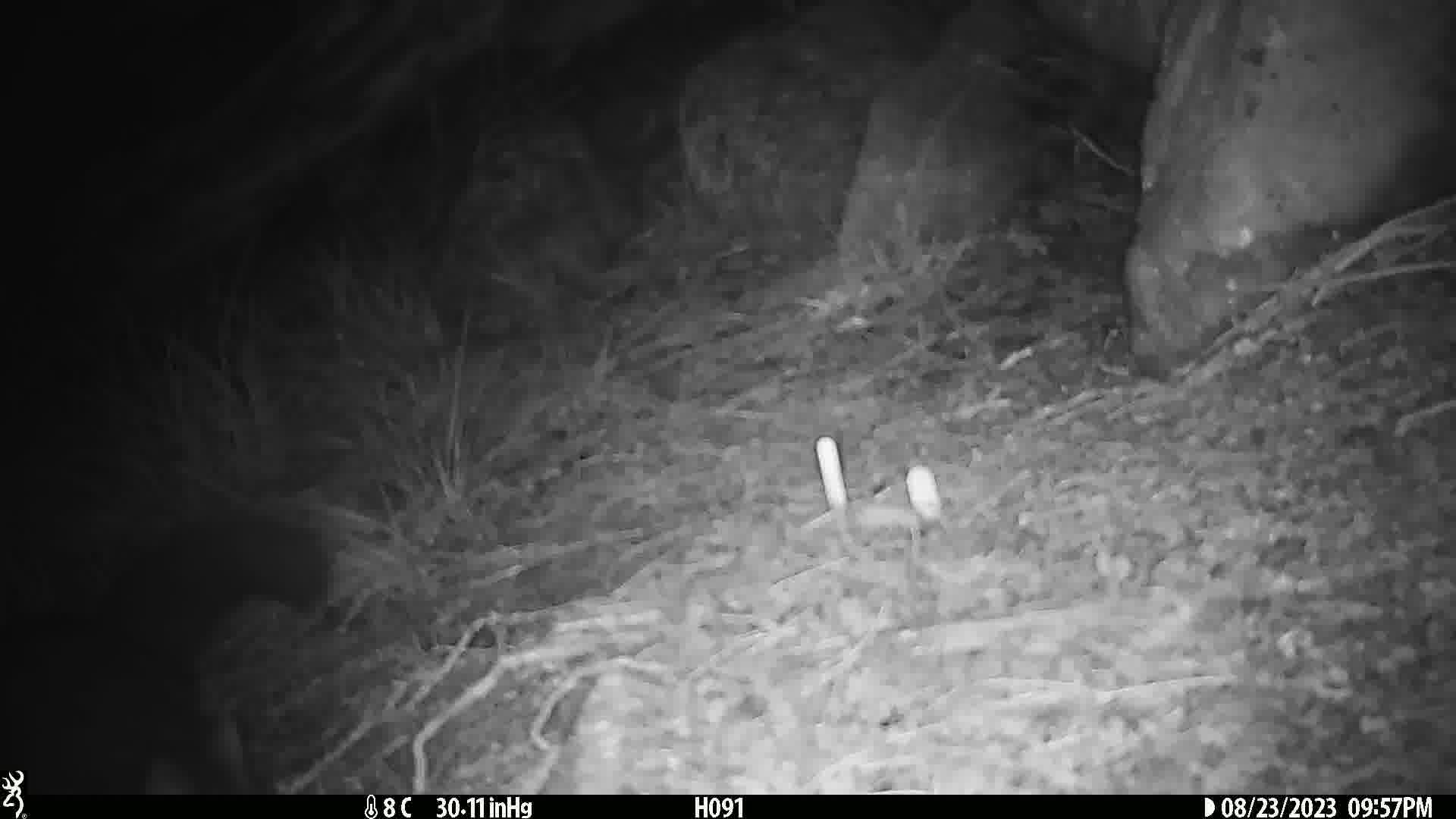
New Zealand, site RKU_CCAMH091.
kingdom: Animalia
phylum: Chordata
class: Mammalia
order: Diprotodontia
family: Phalangeridae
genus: Trichosurus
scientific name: Trichosurus vulpecula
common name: common brushtail possum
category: possum